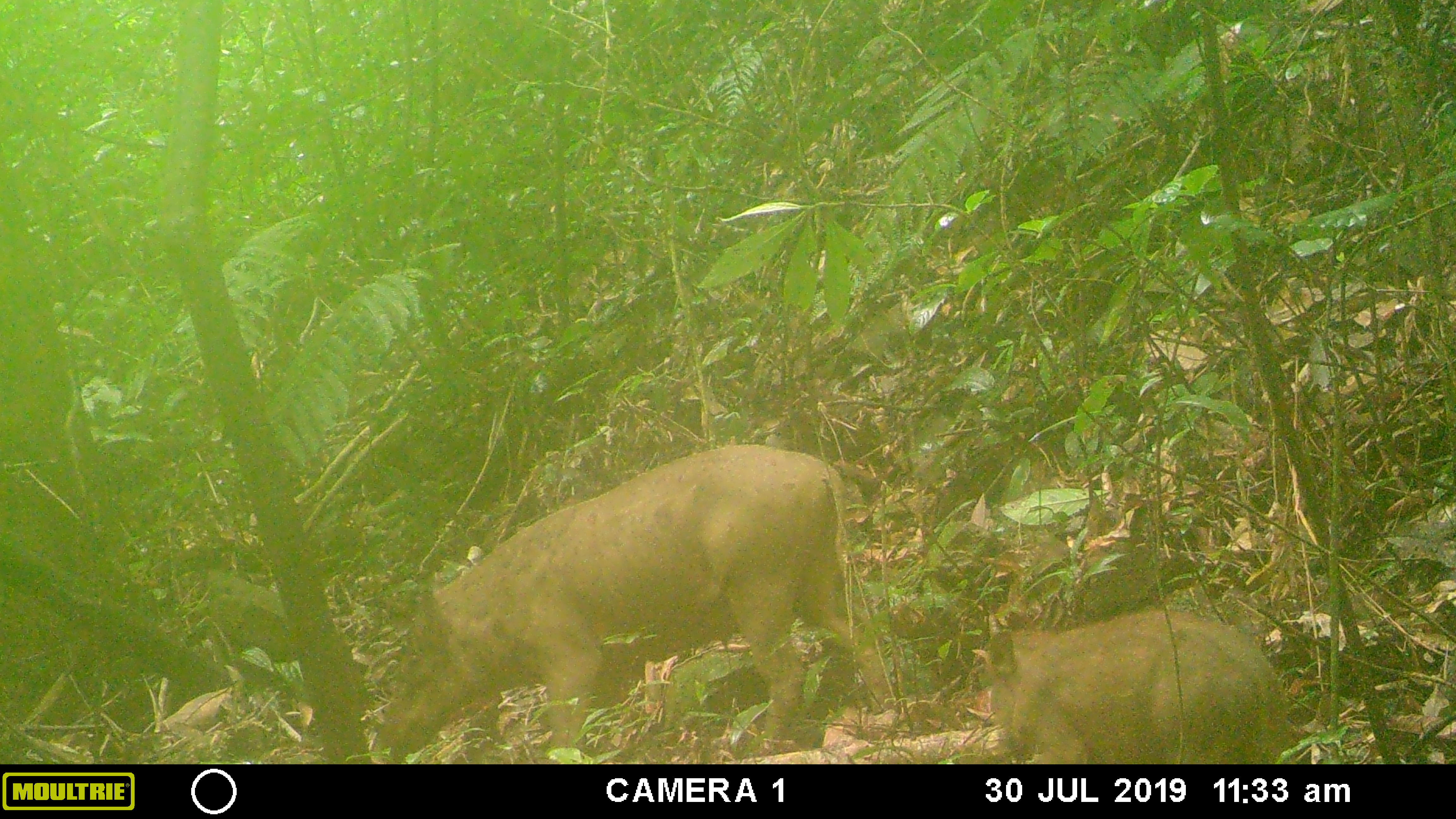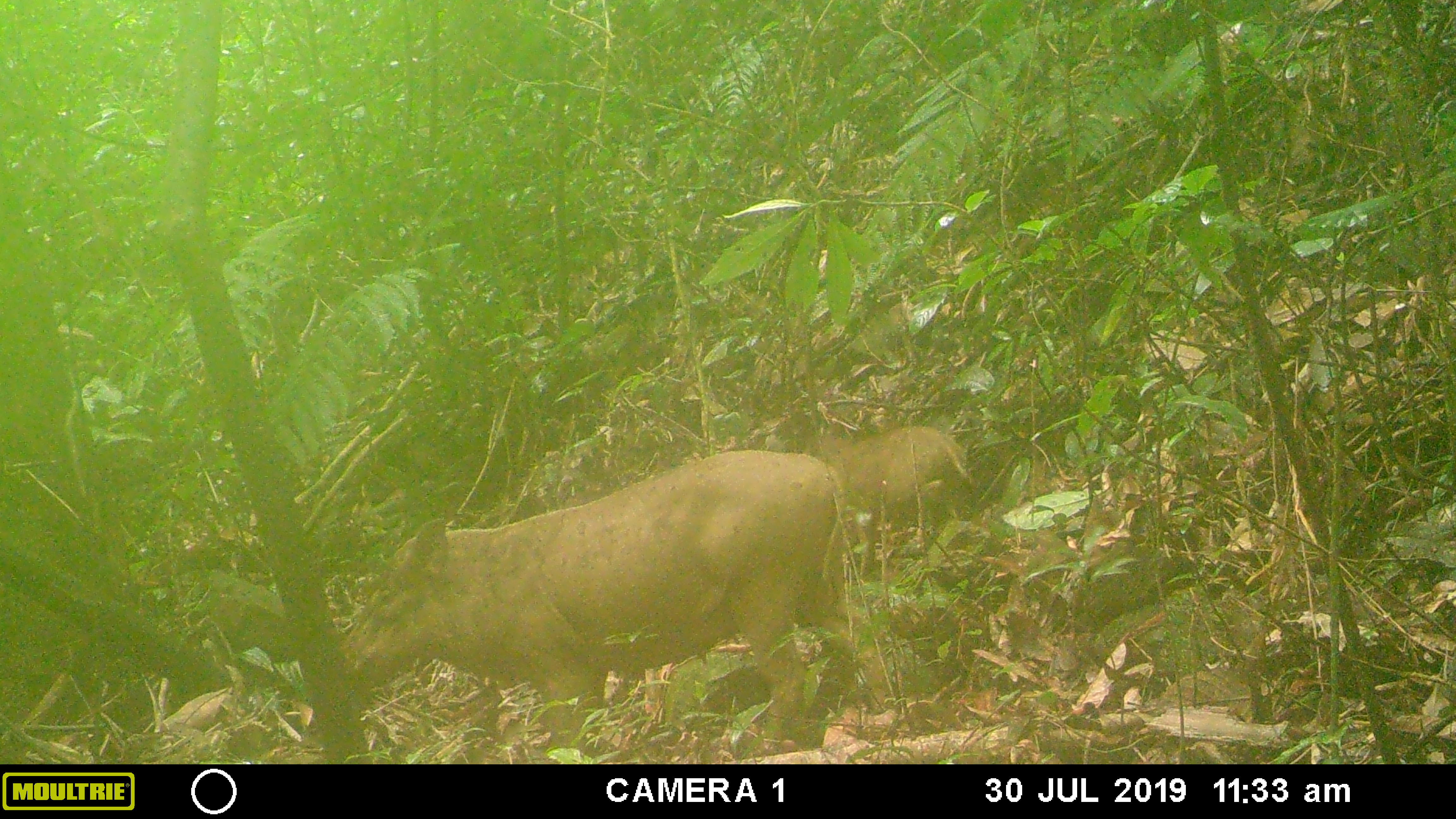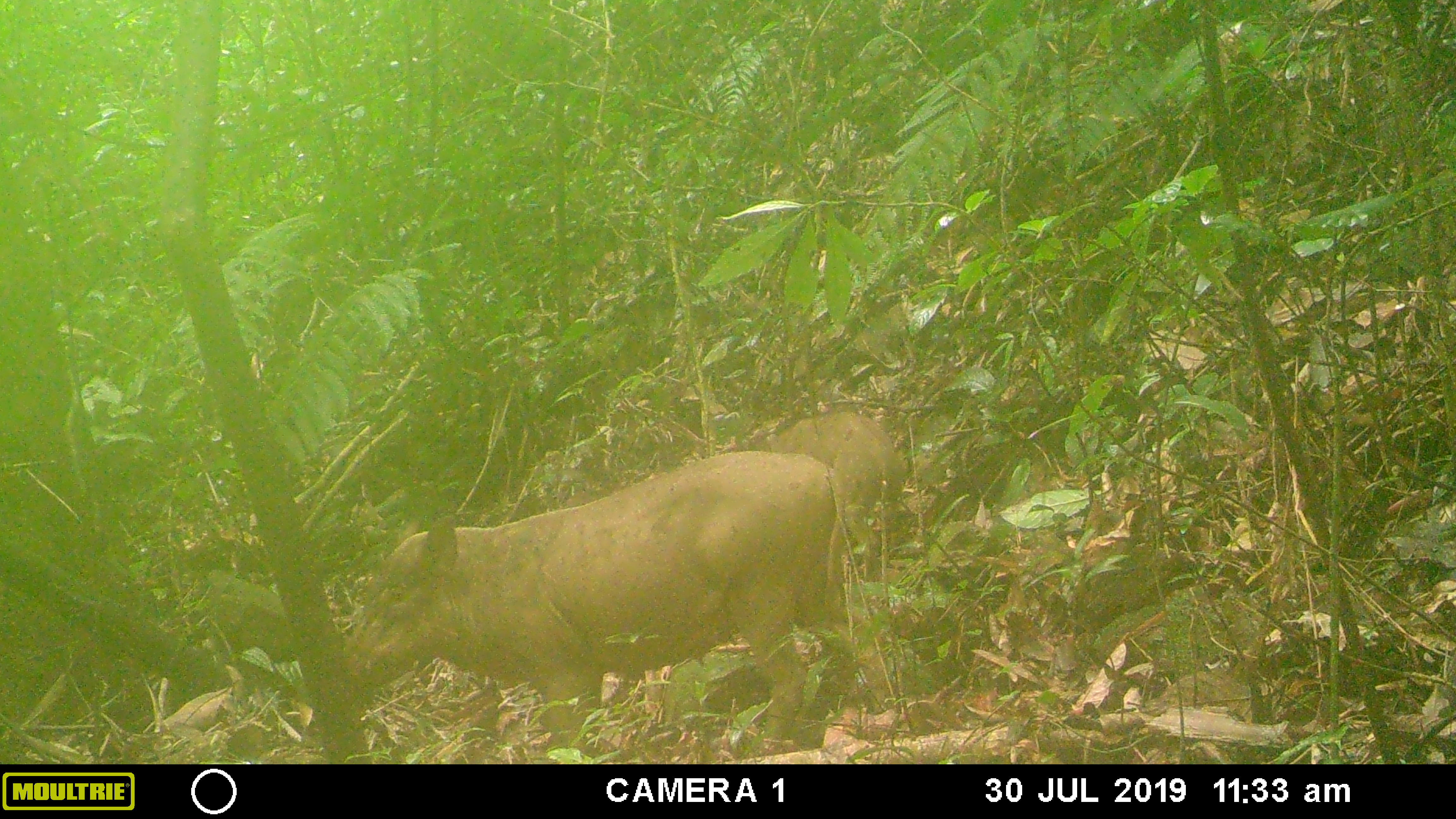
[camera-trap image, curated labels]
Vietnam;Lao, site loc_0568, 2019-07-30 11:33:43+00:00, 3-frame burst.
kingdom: Animalia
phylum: Chordata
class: Mammalia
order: Artiodactyla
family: Suidae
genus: Sus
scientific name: Sus scrofa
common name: eurasian wild pig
Eurasian wild pig (Sus scrofa). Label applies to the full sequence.